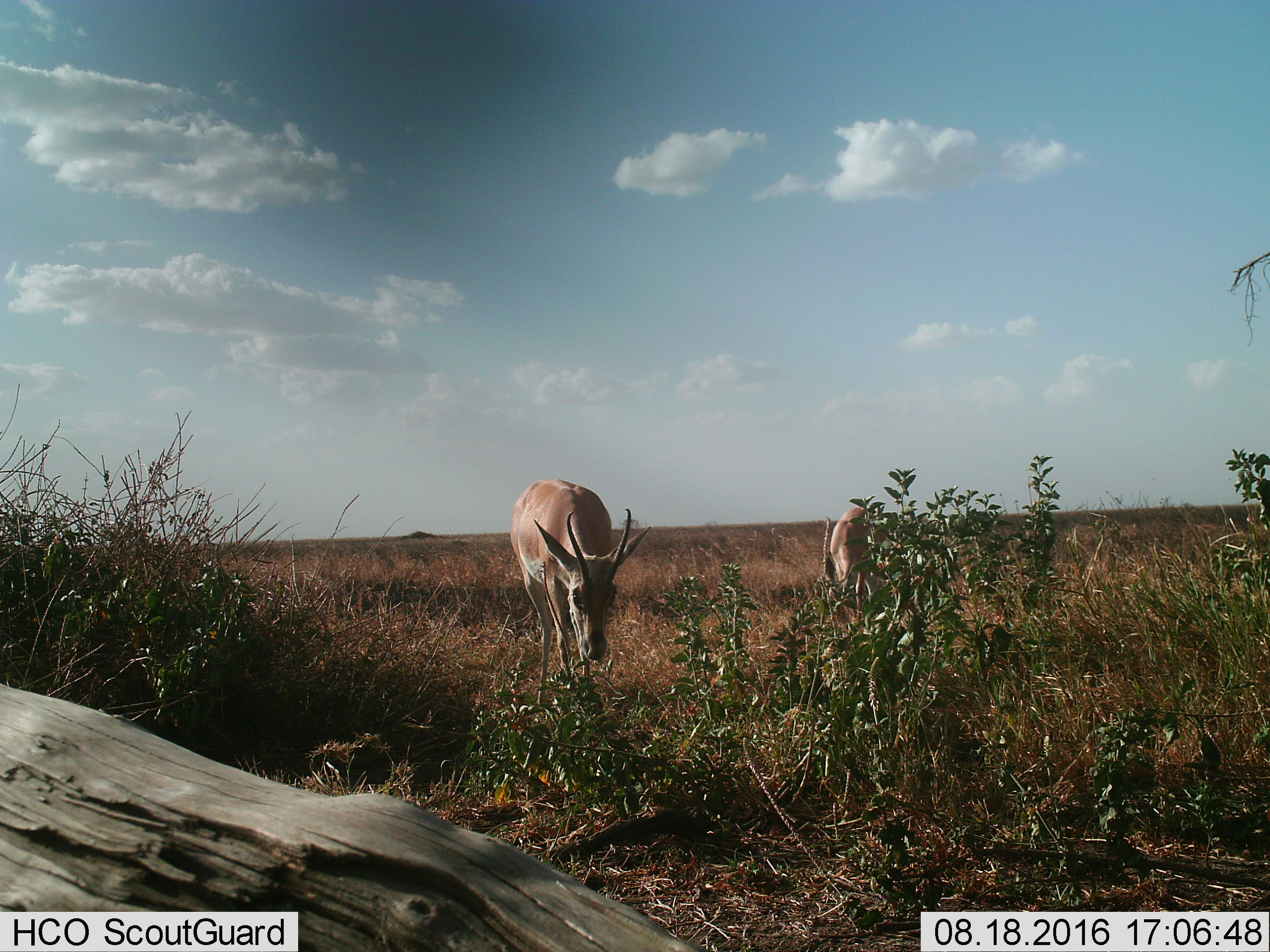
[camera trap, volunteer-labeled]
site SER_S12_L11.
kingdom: Animalia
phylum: Chordata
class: Mammalia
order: Artiodactyla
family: Bovidae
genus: Nanger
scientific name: Nanger granti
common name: grant's gazelle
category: gazellegrants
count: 2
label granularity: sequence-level